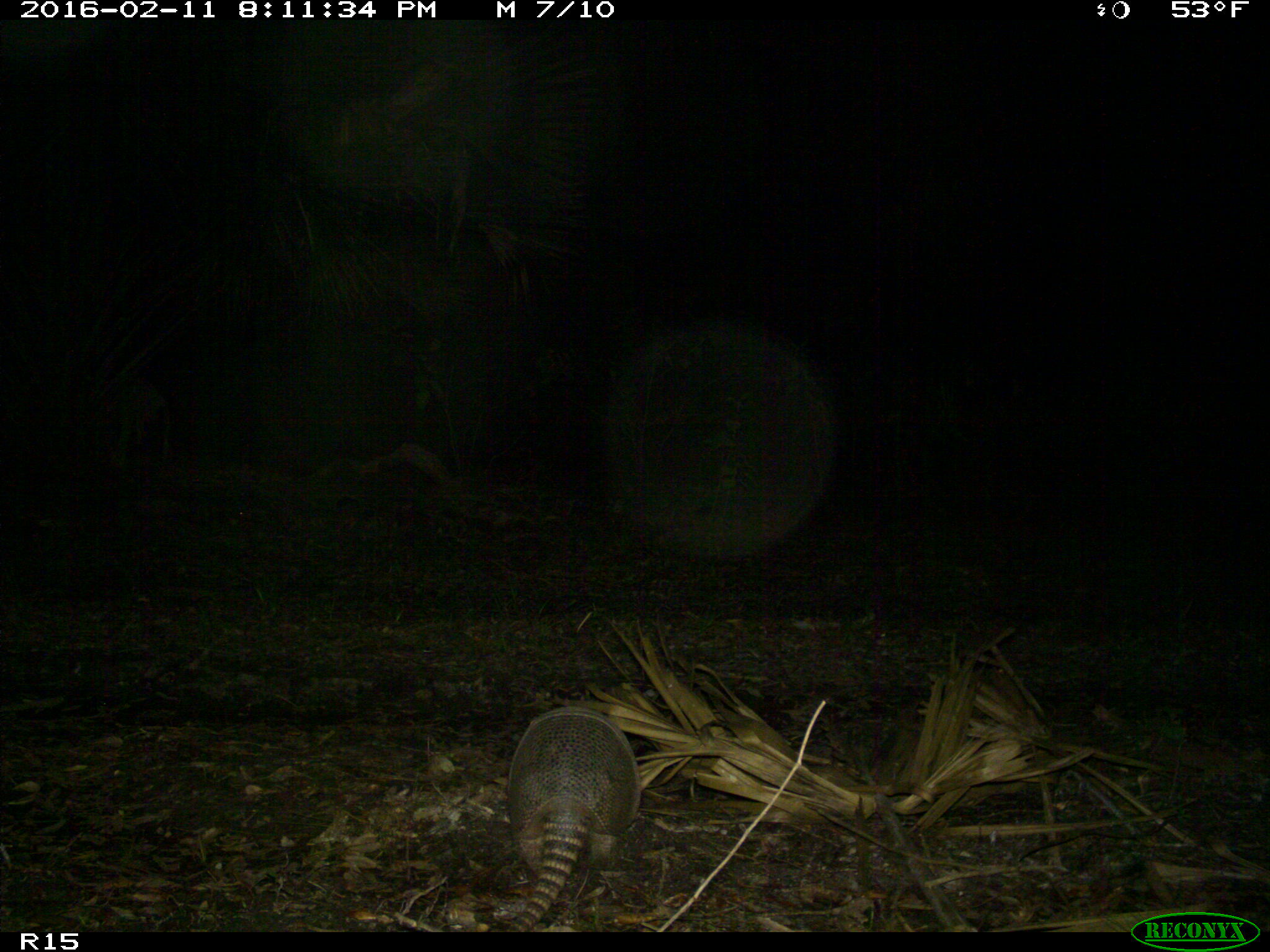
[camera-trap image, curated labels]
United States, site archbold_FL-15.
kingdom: Animalia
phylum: Chordata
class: Mammalia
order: Cingulata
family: Dasypodidae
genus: Dasypus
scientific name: Dasypus novemcinctus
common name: nine-banded armadillo